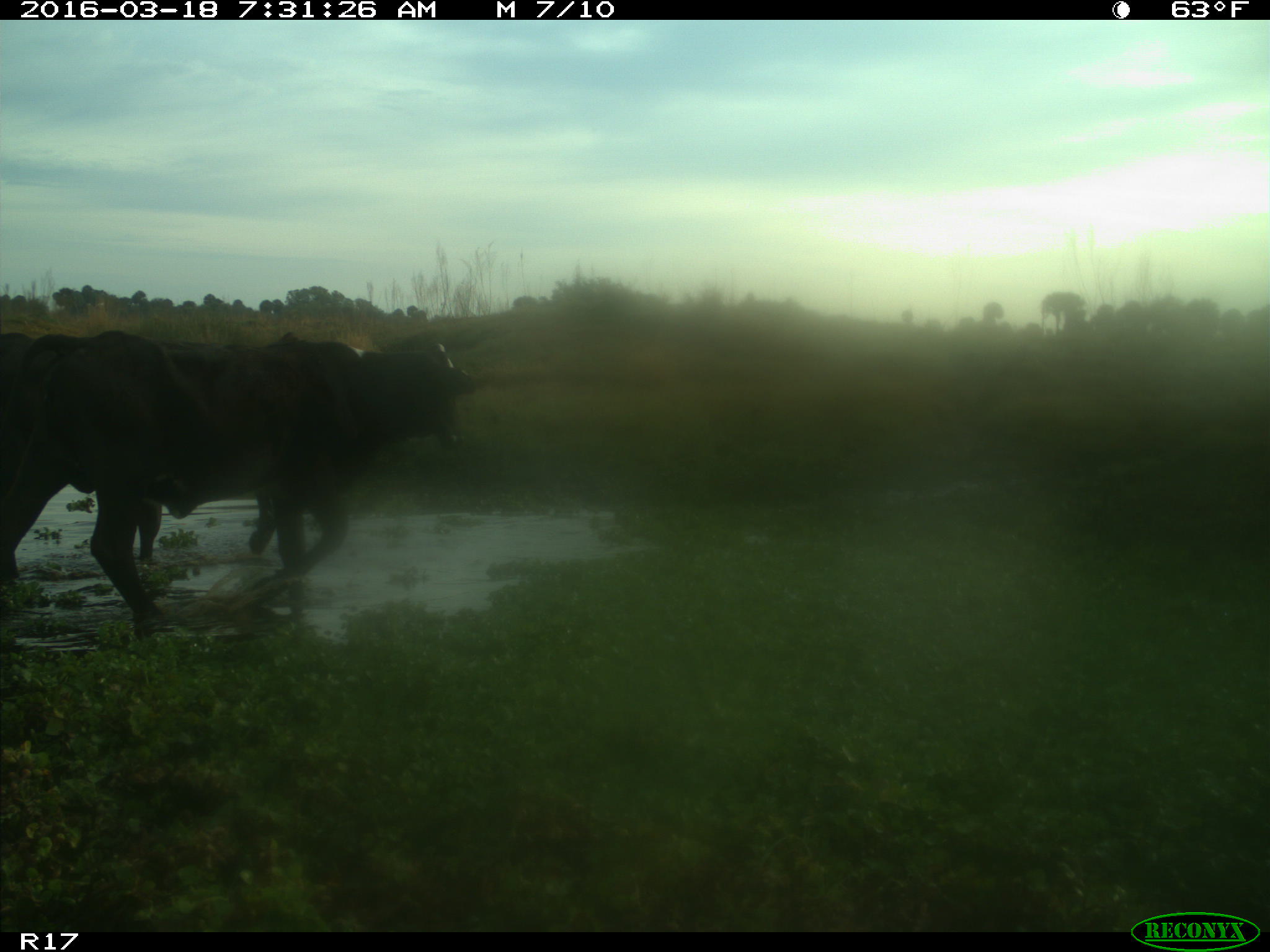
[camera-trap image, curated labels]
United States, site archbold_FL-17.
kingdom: Animalia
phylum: Chordata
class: Mammalia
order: Artiodactyla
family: Bovidae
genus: Bos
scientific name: Bos taurus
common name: domestic cow